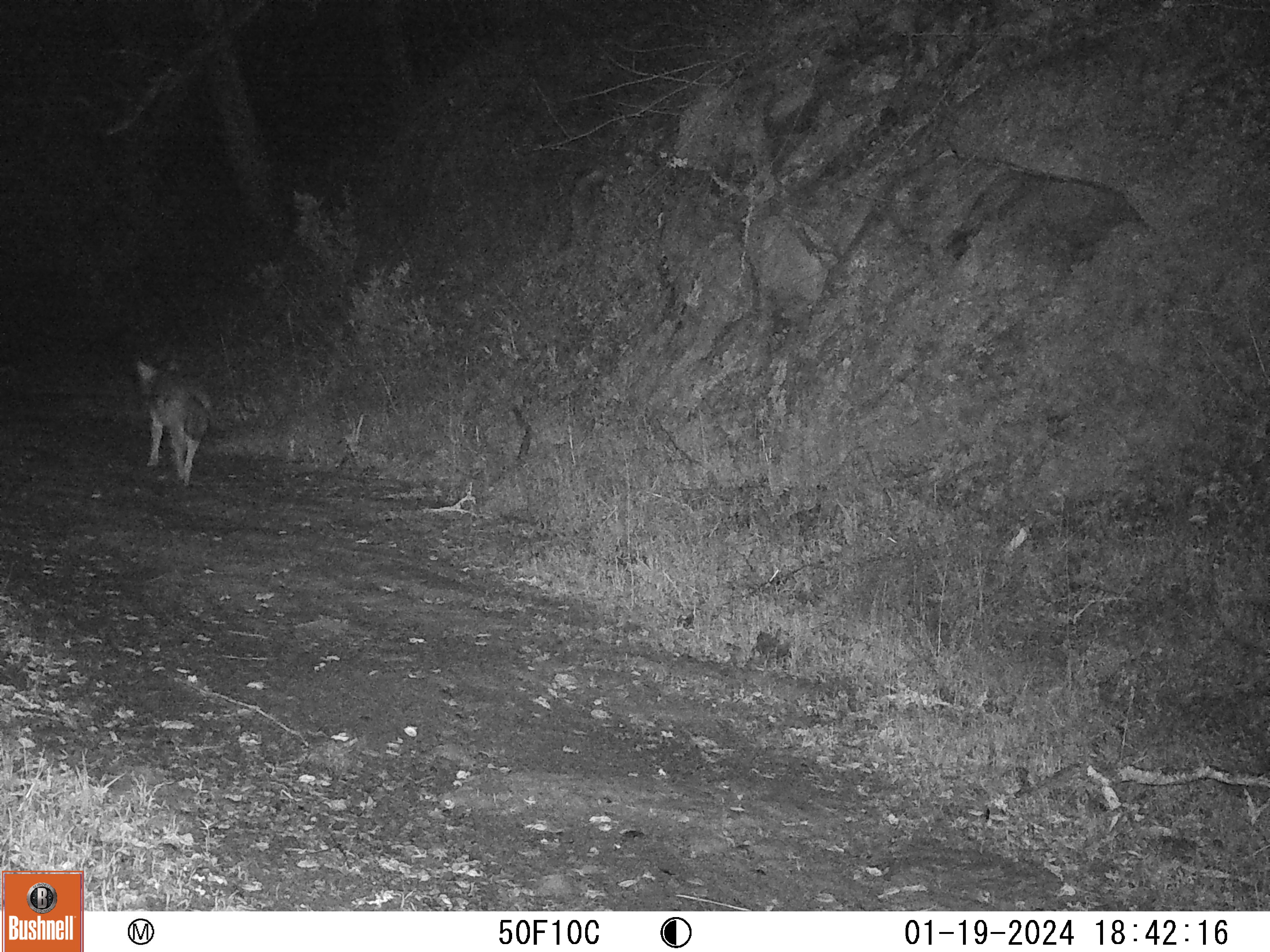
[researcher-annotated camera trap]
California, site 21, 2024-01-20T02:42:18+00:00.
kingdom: Animalia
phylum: Chordata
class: Mammalia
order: Carnivora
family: Canidae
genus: Canis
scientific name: Canis latrans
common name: coyote